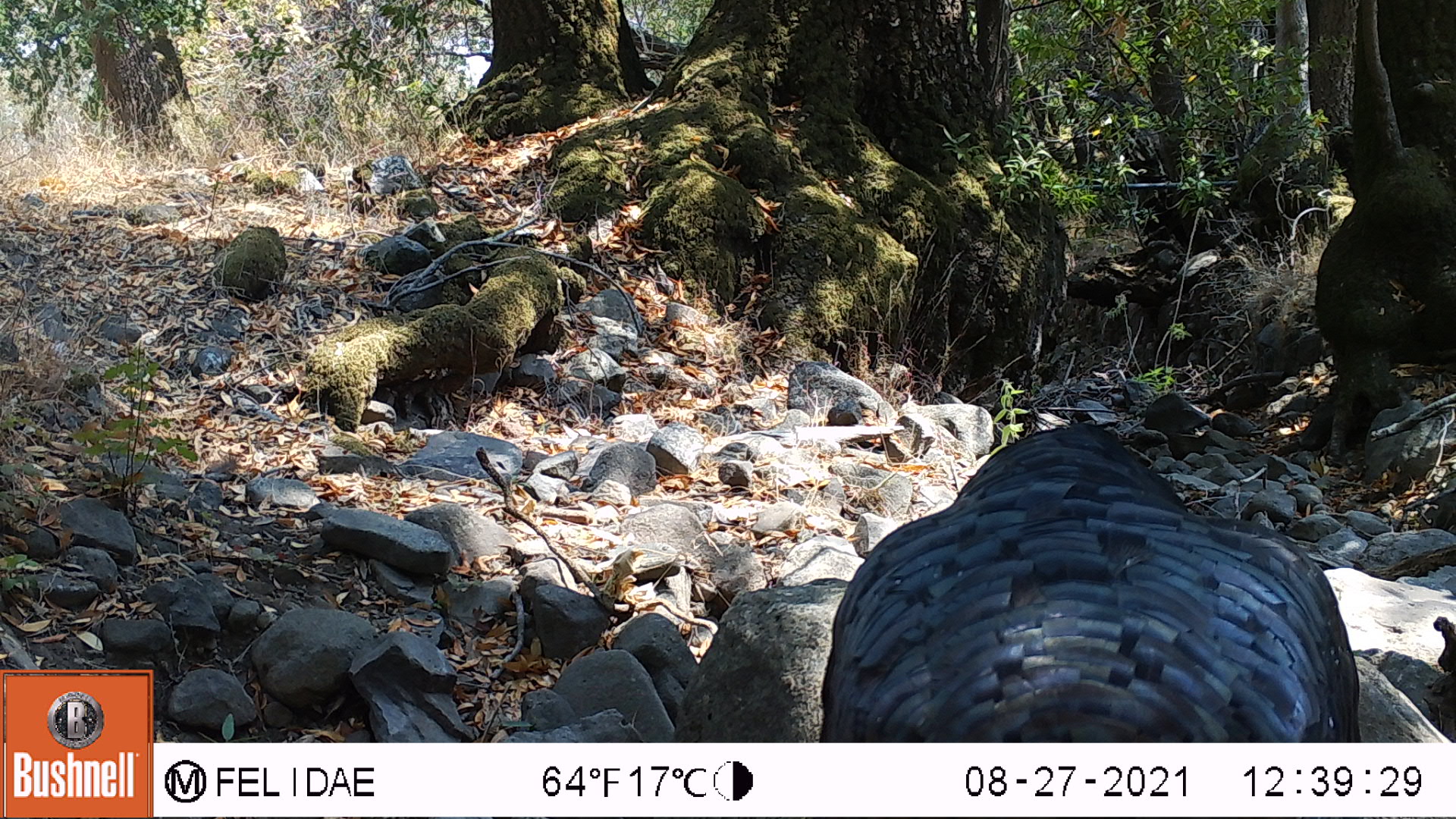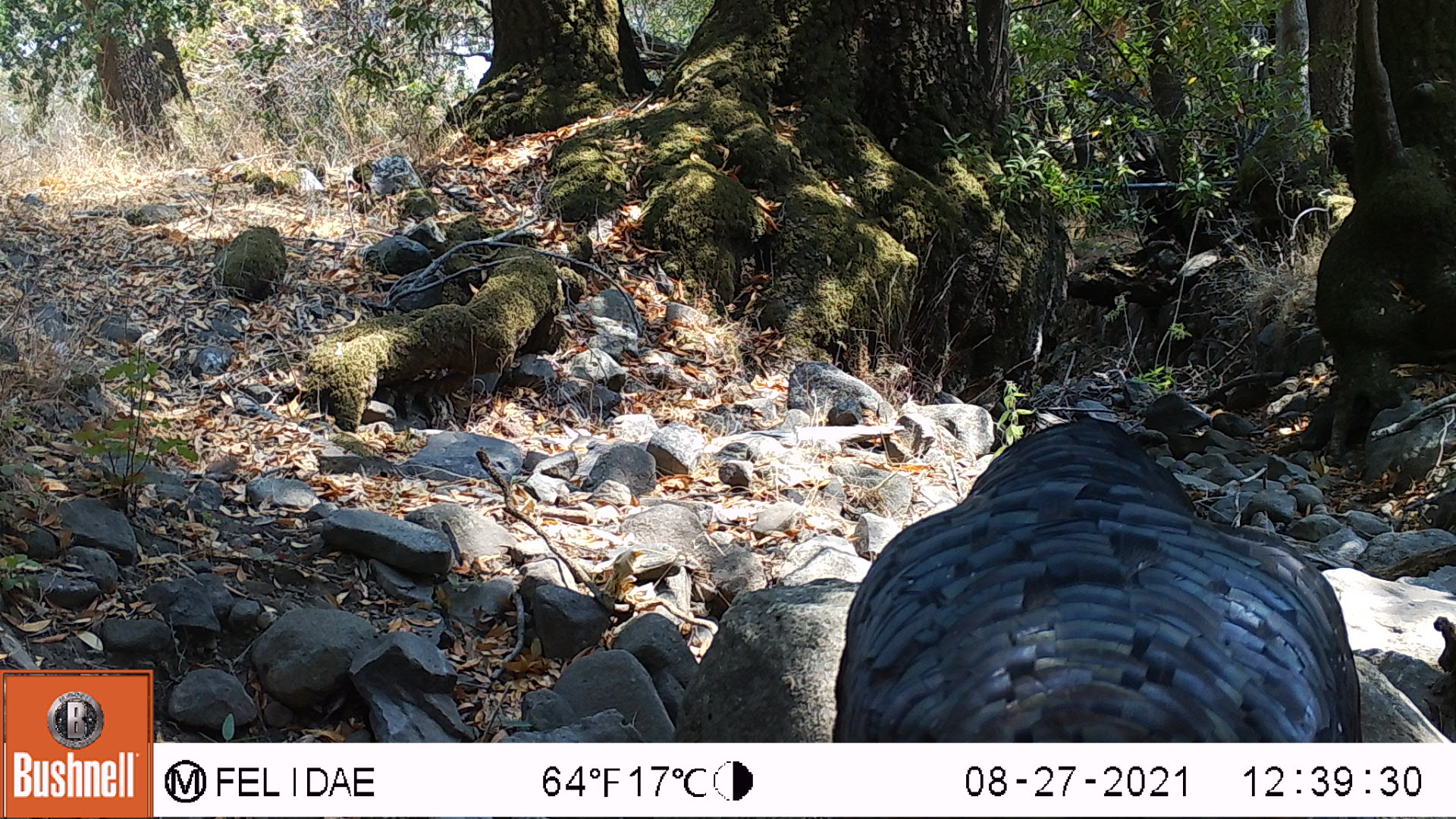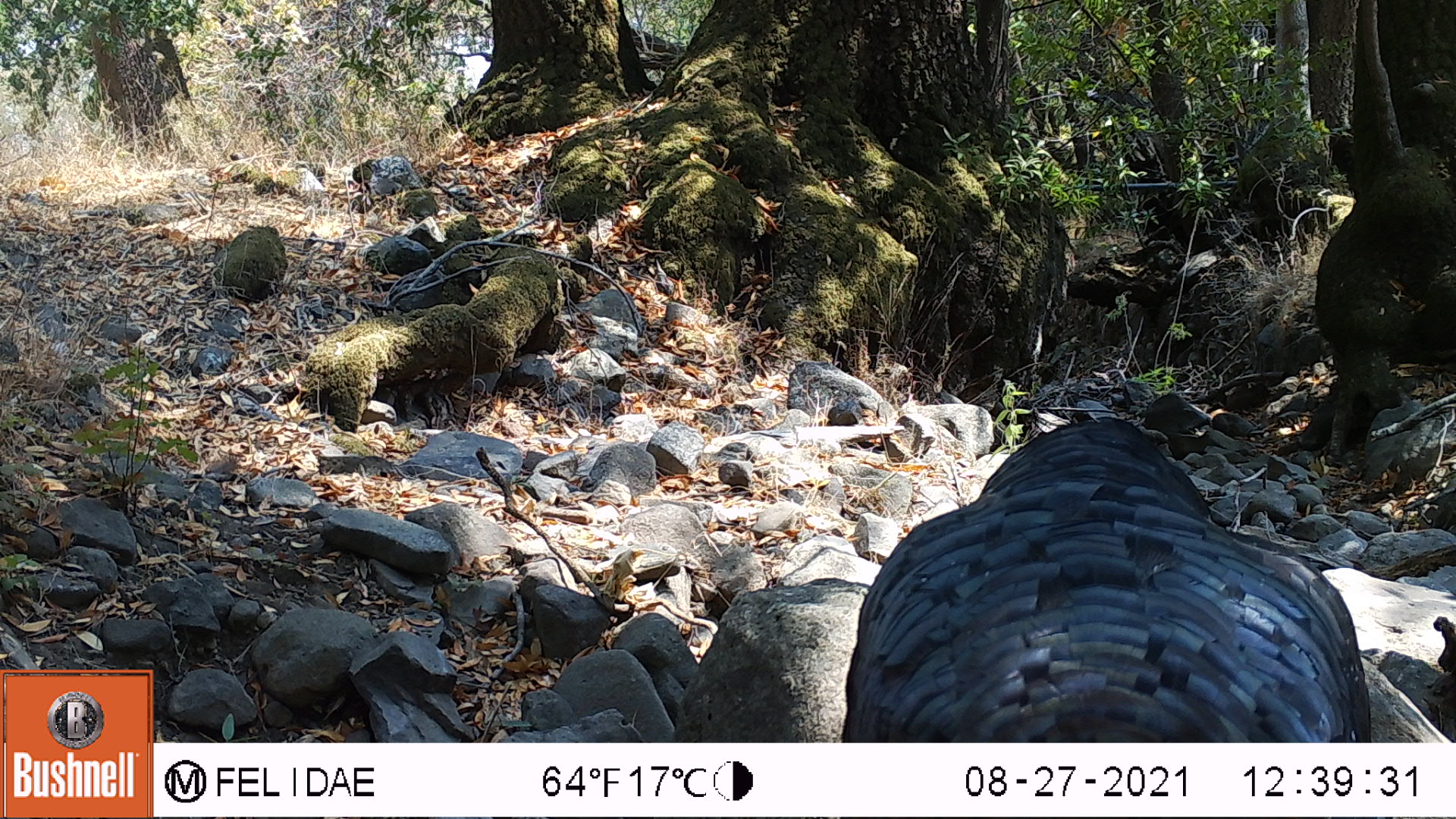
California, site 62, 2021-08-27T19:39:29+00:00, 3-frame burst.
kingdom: Animalia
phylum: Chordata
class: Aves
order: Galliformes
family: Phasianidae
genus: Meleagris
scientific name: Meleagris gallopavo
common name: turkey